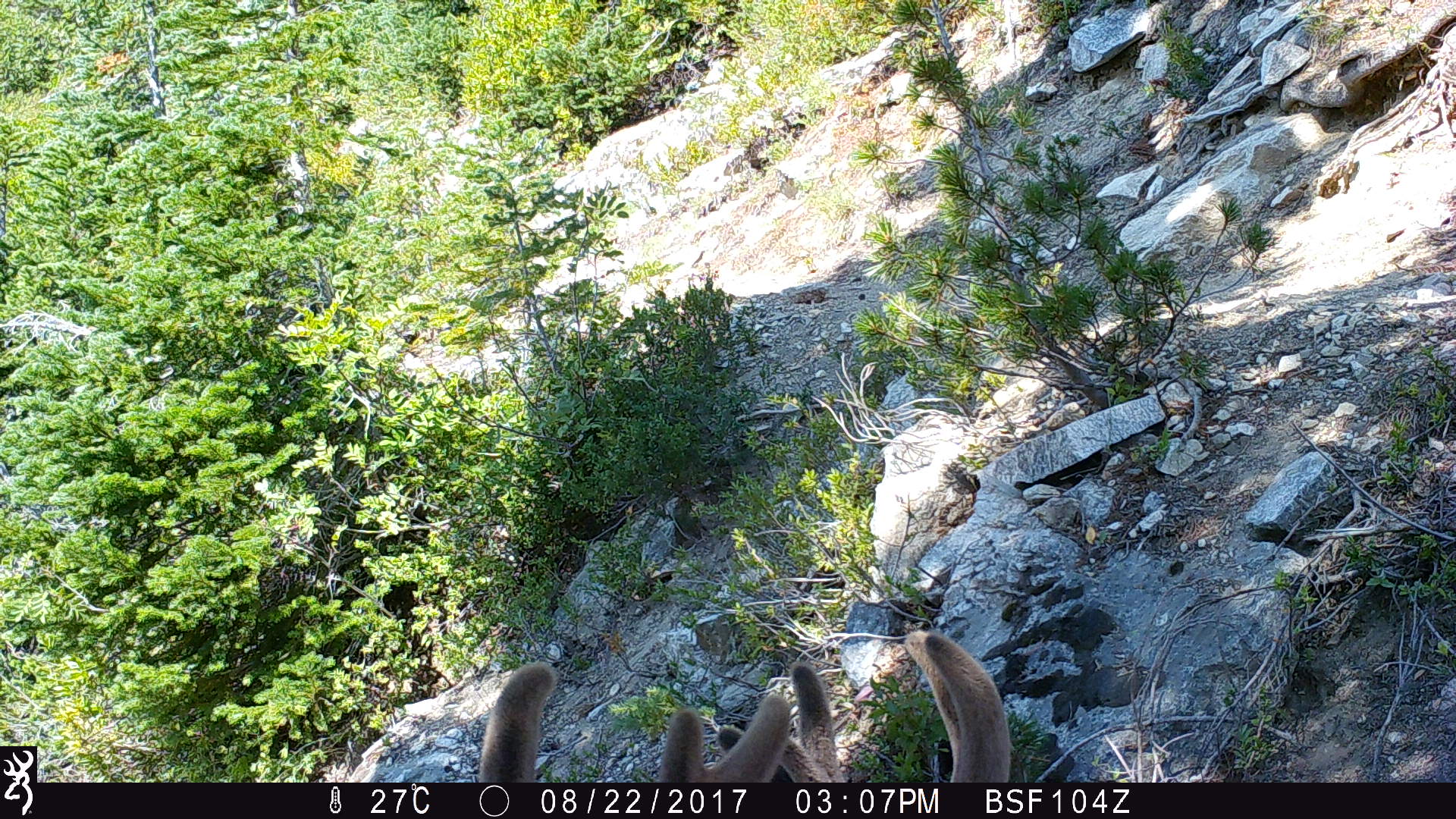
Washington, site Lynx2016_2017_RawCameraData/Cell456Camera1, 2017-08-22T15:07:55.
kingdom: Animalia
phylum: Chordata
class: Mammalia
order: Artiodactyla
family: Cervidae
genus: Odocoileus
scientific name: Odocoileus hemionus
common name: mule deer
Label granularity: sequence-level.